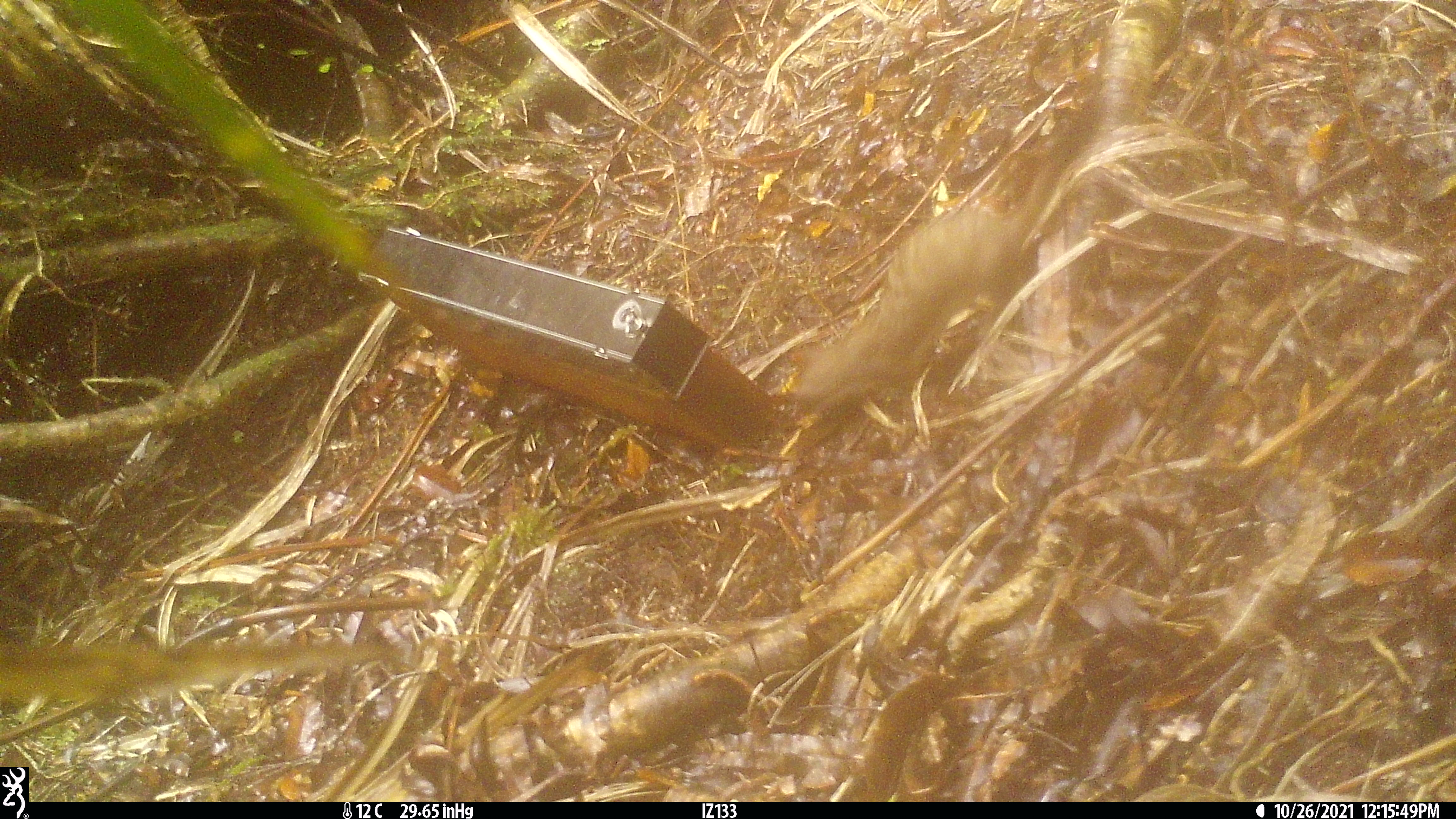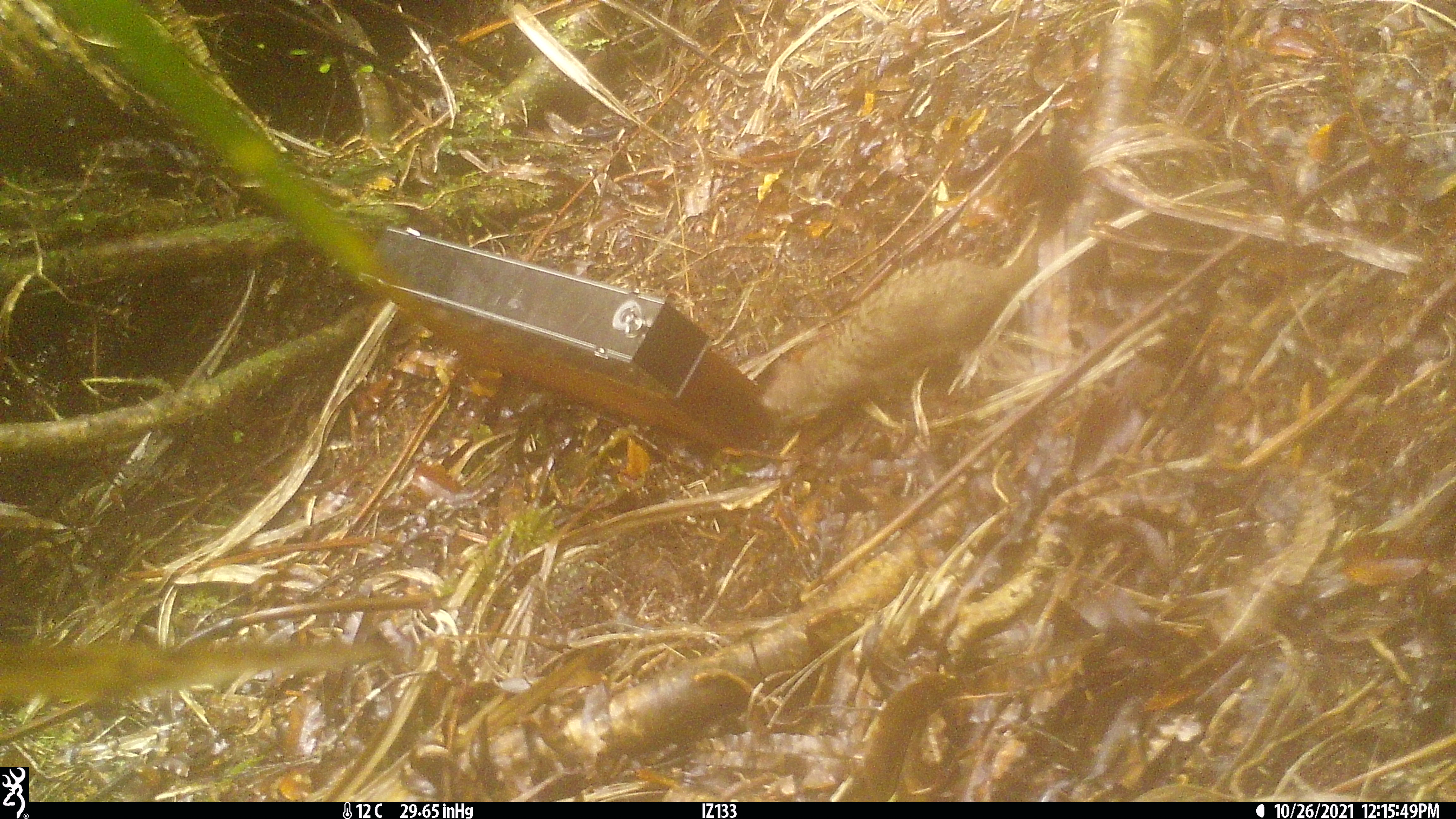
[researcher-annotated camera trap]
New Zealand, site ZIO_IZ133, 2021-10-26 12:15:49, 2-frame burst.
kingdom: Animalia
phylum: Chordata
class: Mammalia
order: Carnivora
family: Mustelidae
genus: Mustela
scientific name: Mustela erminea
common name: stoat